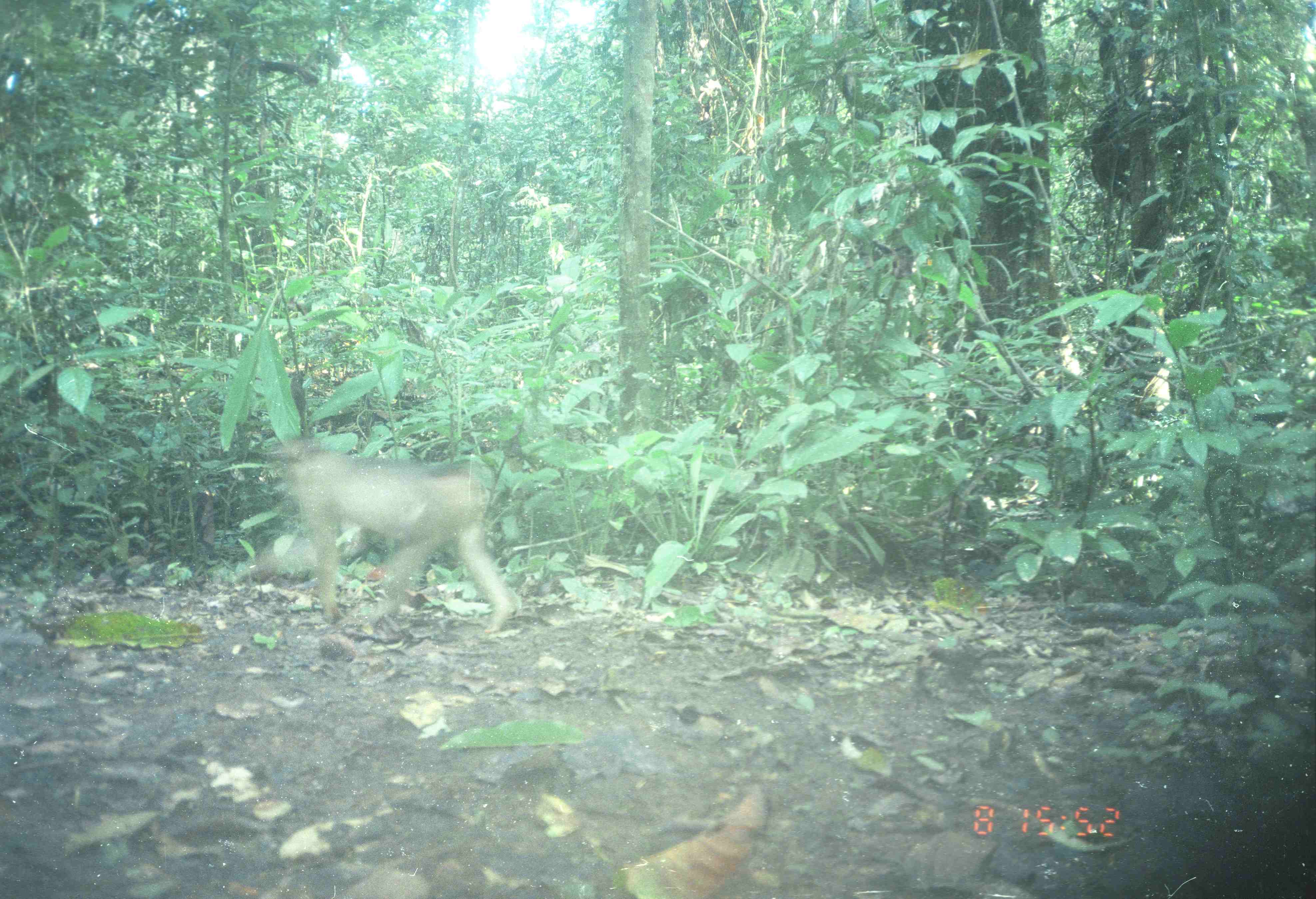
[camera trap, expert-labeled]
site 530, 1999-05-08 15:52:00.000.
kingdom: Animalia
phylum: Chordata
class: Mammalia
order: Primates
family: Cercopithecidae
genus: Macaca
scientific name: Macaca nemestrina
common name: southern pig-tailed macaque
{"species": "Macaca nemestrina (southern pig-tailed macaque)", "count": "1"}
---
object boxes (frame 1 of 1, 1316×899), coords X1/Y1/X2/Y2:
macaca nemestrina: 248/435/521/636